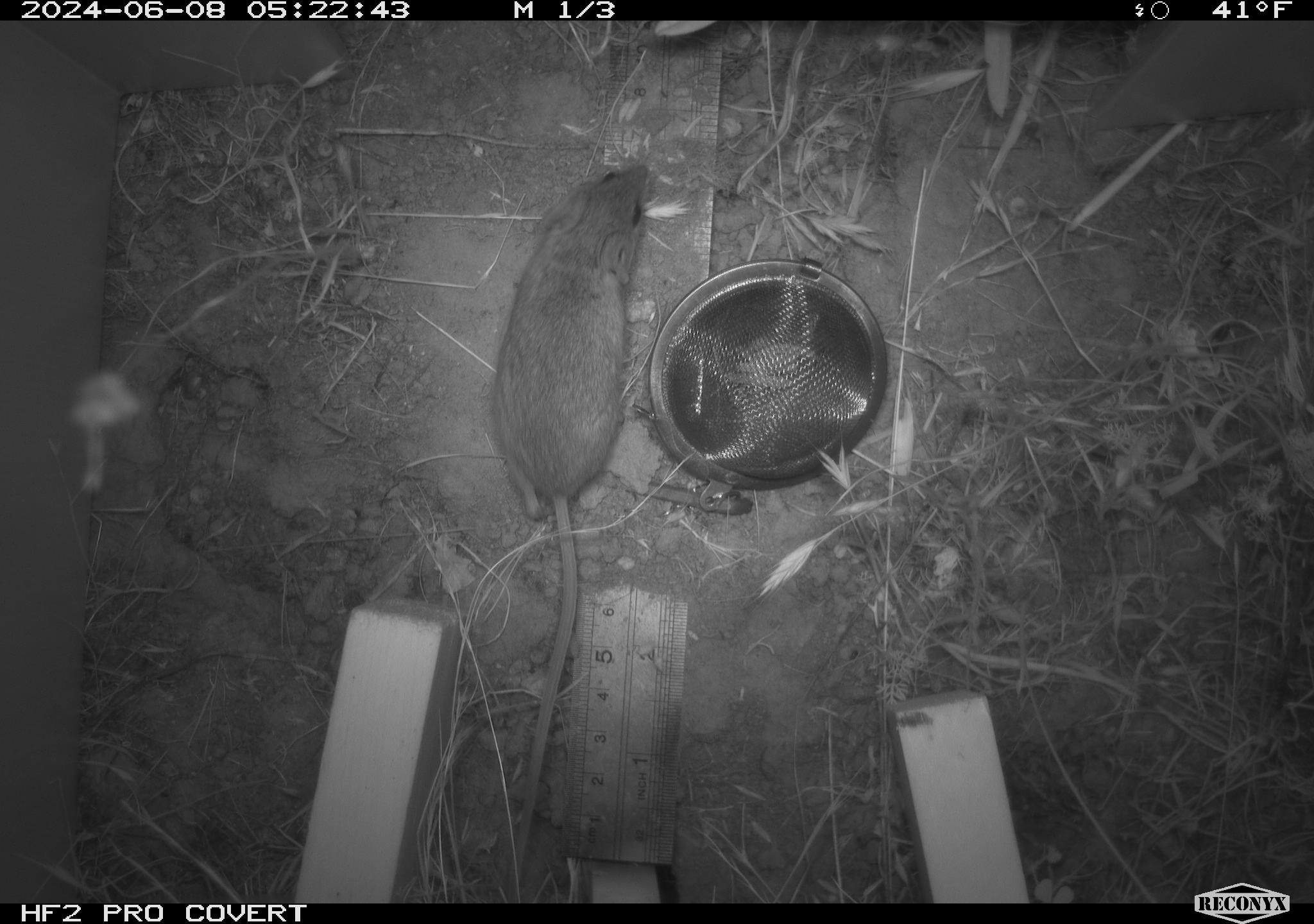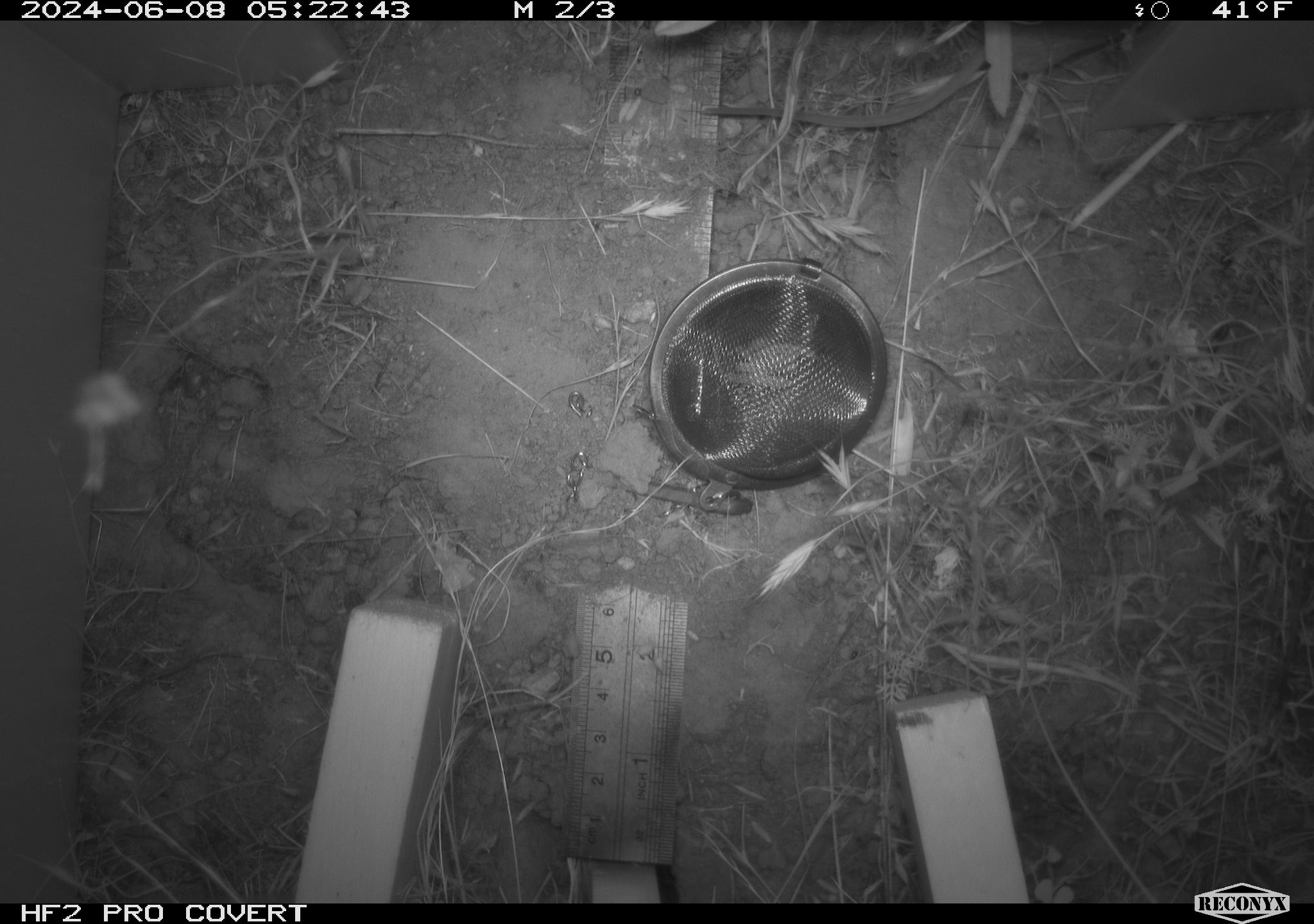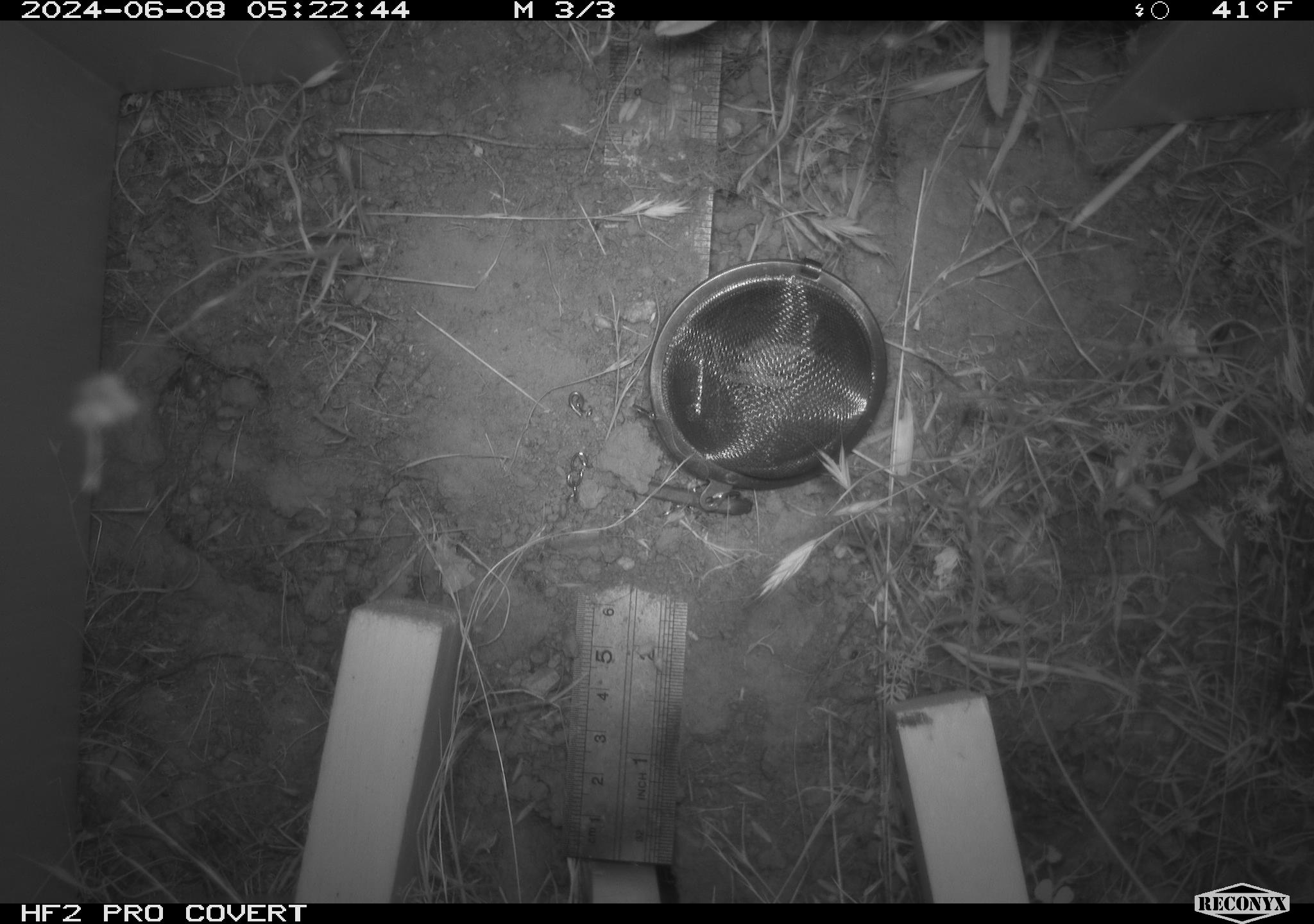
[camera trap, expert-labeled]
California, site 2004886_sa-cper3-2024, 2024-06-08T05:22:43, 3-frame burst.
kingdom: Animalia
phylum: Chordata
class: Mammalia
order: Rodentia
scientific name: Rodentia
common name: rodent